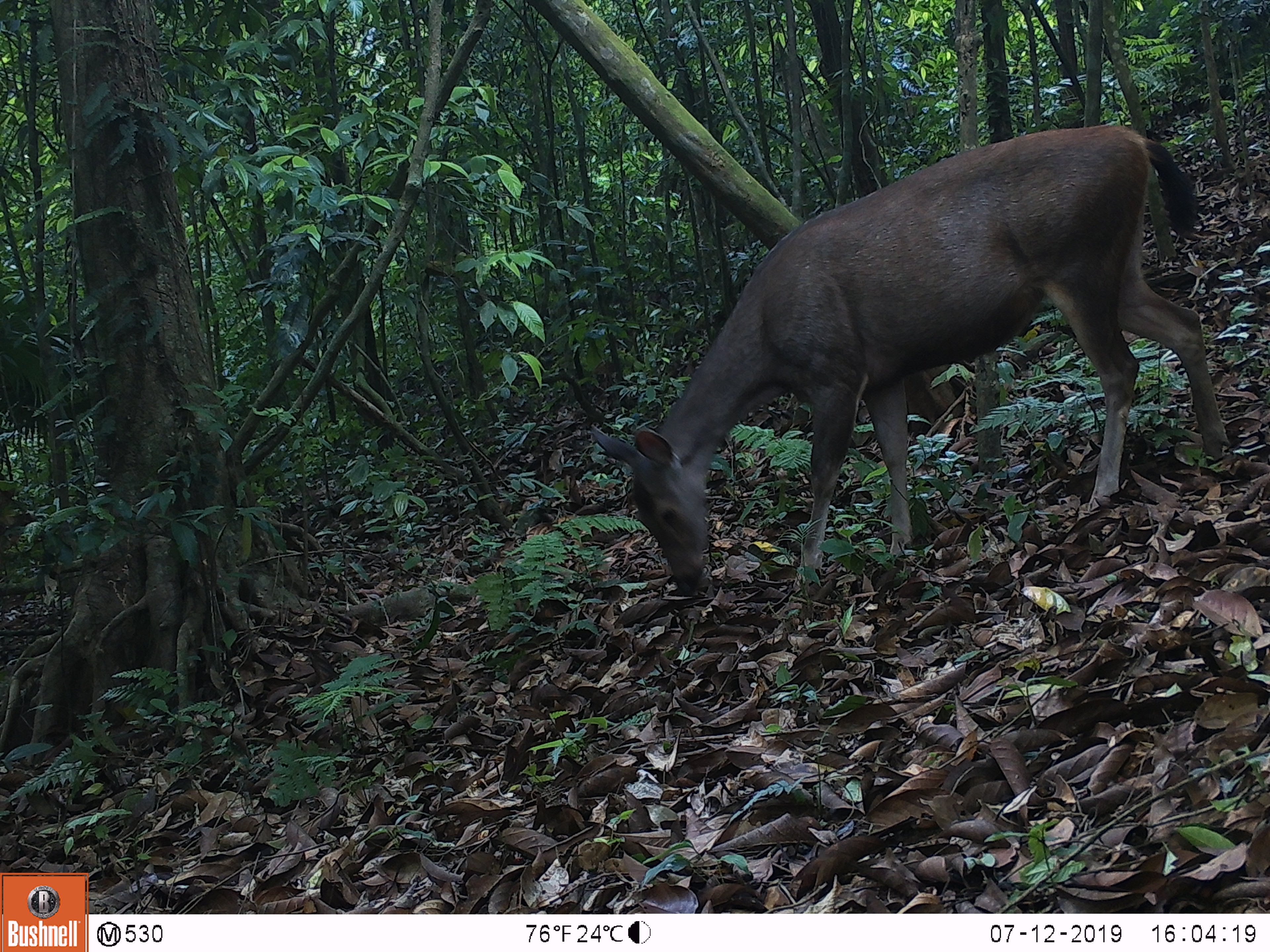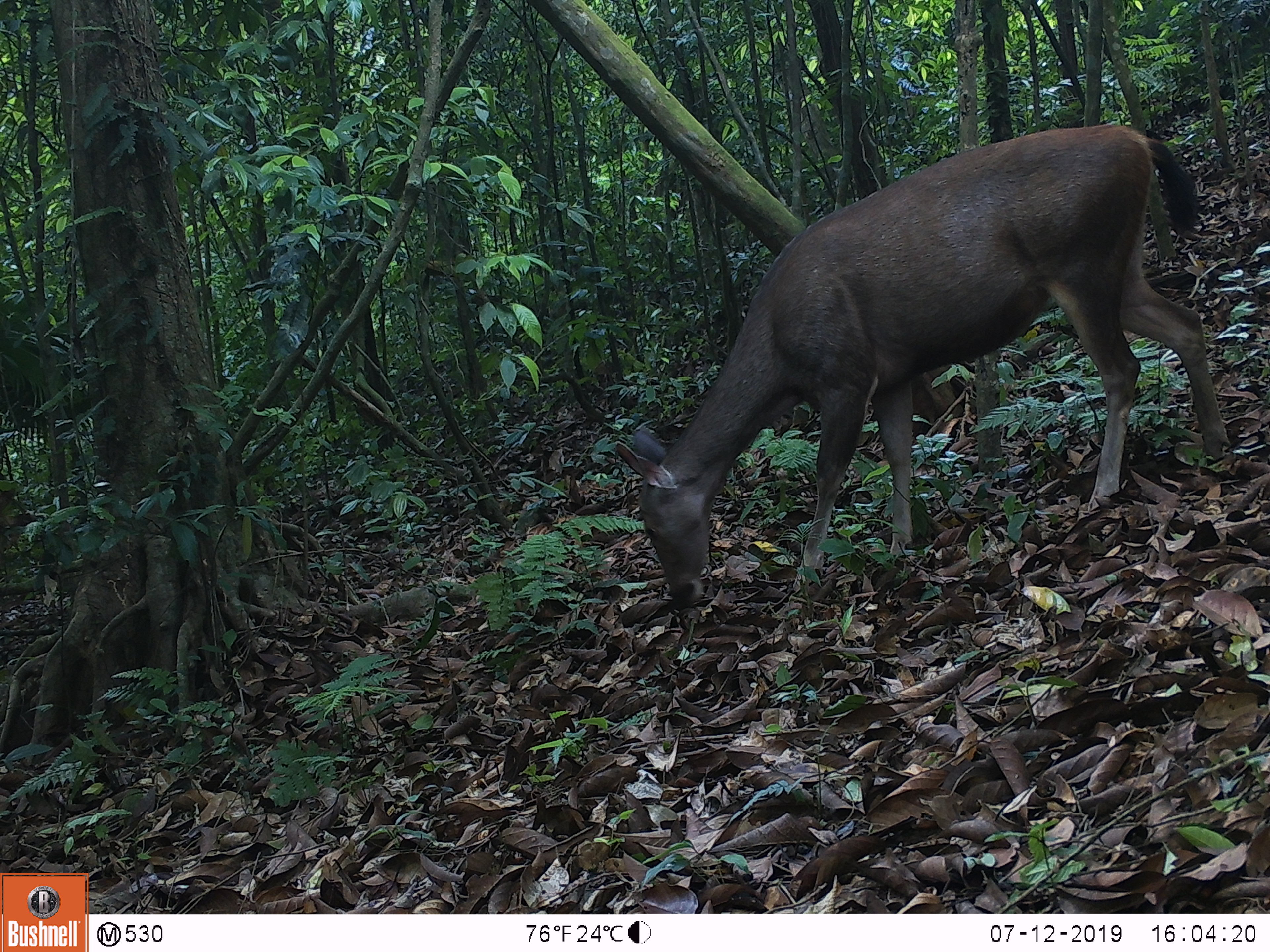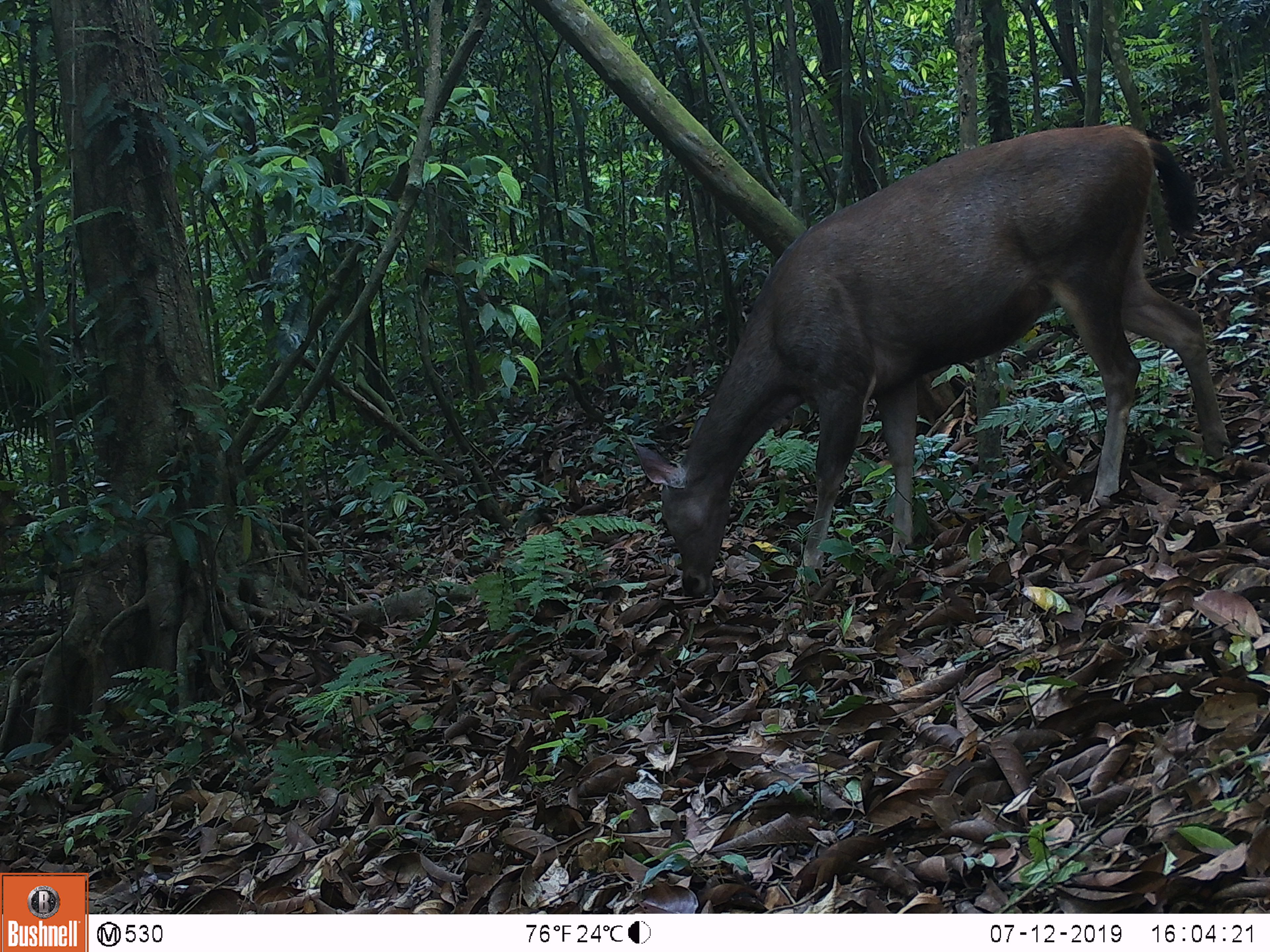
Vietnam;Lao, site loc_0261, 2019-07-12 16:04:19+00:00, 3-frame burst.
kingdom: Animalia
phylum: Chordata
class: Mammalia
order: Artiodactyla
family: Cervidae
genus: Rusa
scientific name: Rusa unicolor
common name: sambar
Sambar (Rusa unicolor). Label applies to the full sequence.